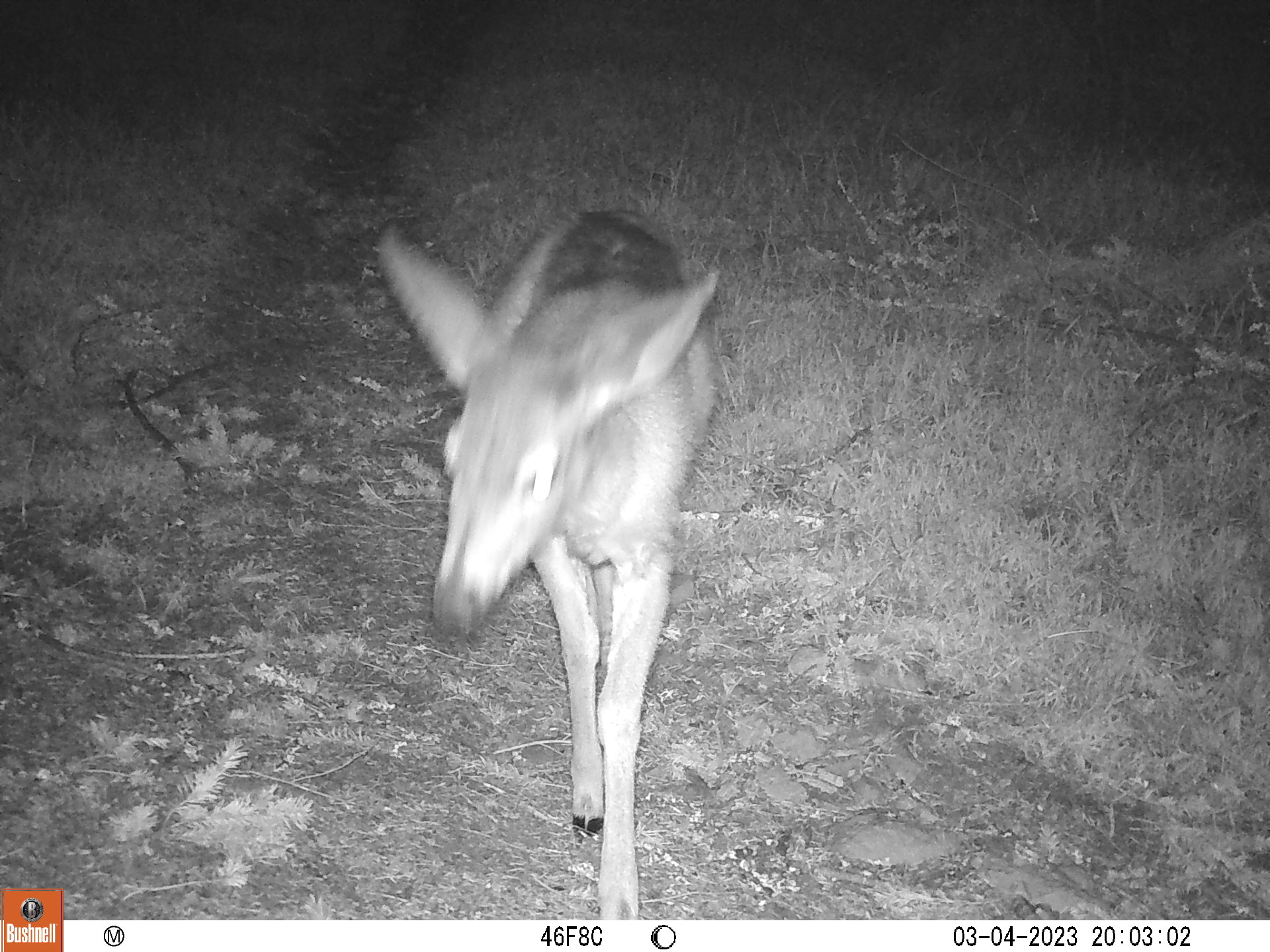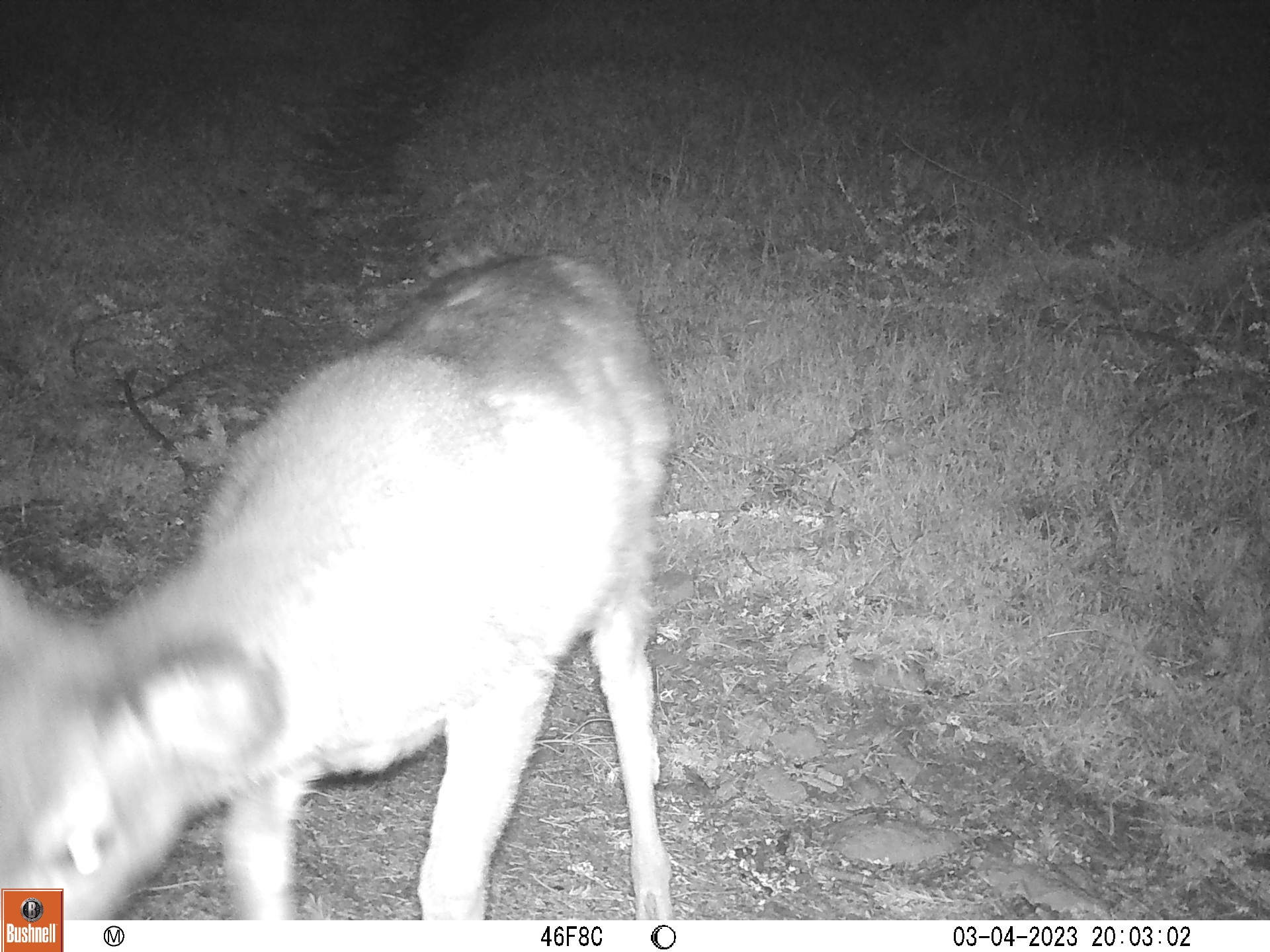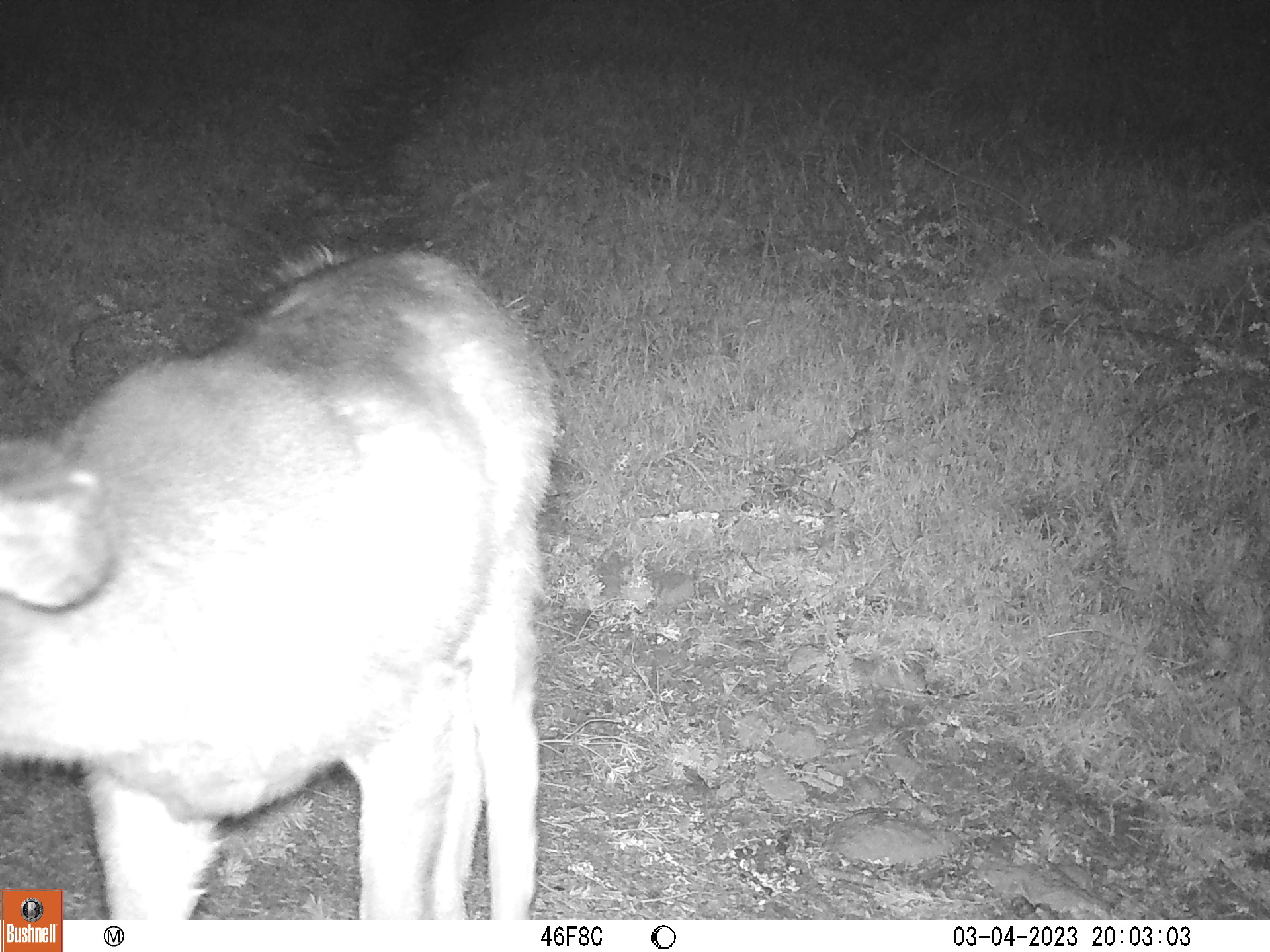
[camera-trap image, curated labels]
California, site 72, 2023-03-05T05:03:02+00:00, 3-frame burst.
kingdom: Animalia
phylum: Chordata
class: Mammalia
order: Artiodactyla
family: Cervidae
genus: Odocoileus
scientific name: Odocoileus hemionus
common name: mule deer